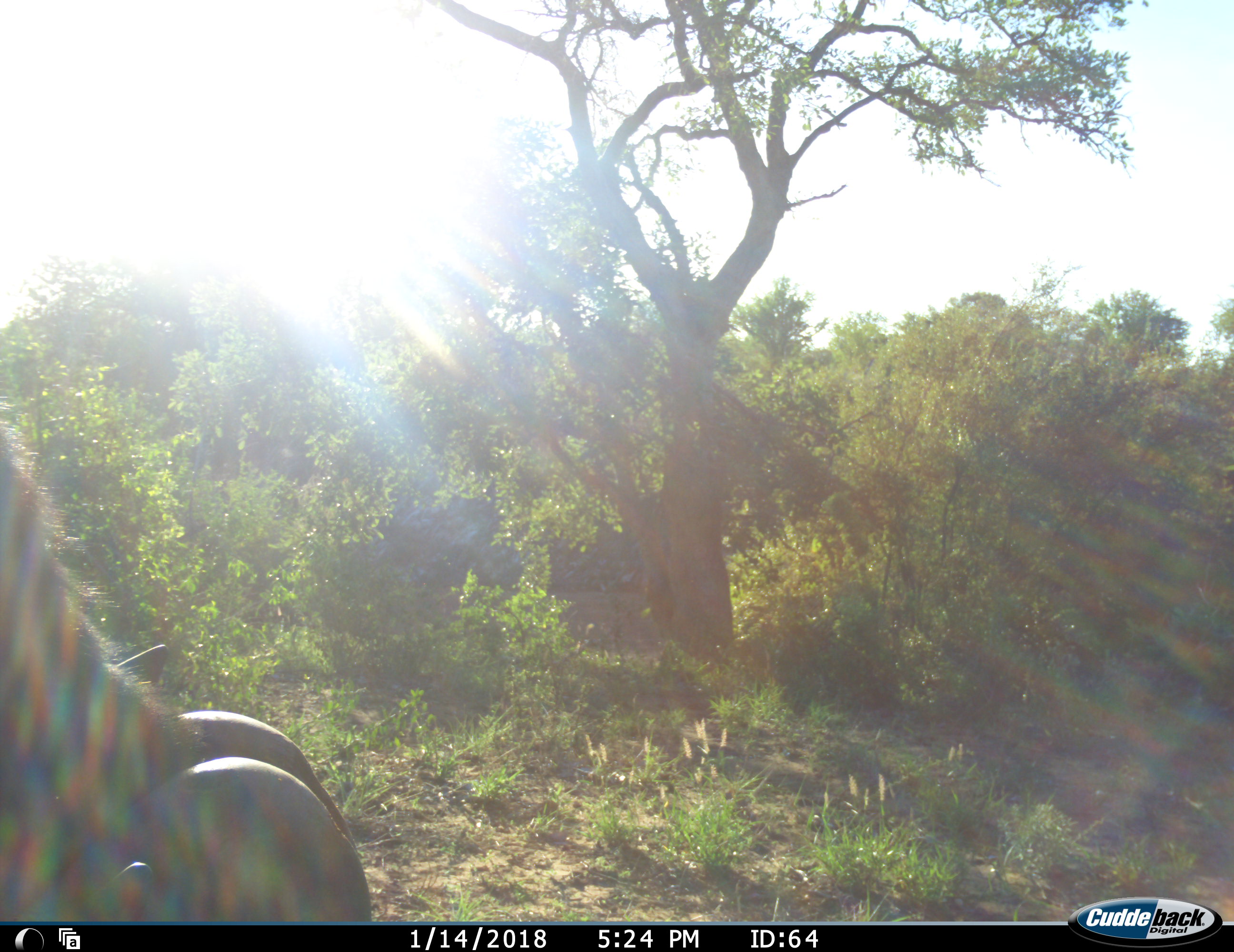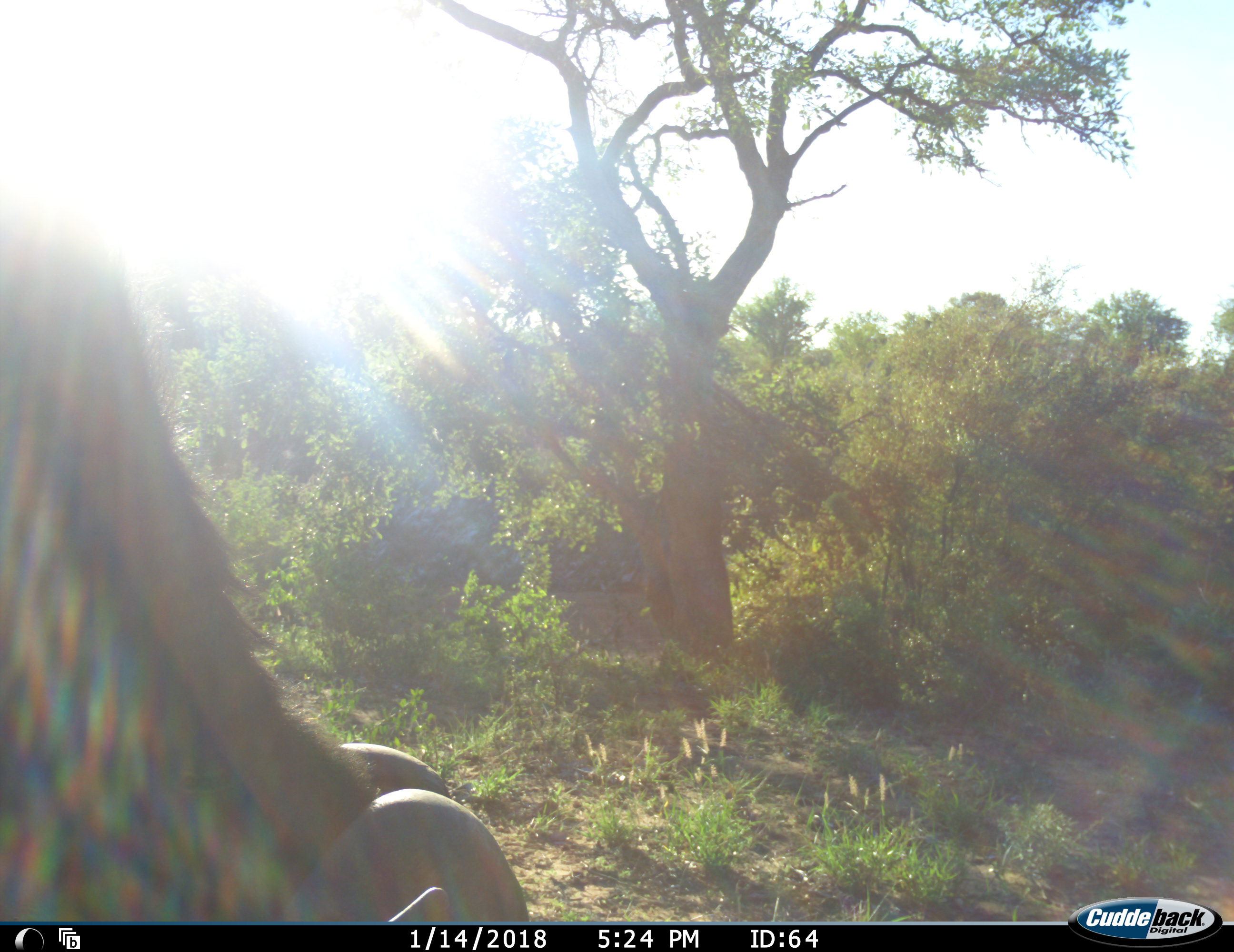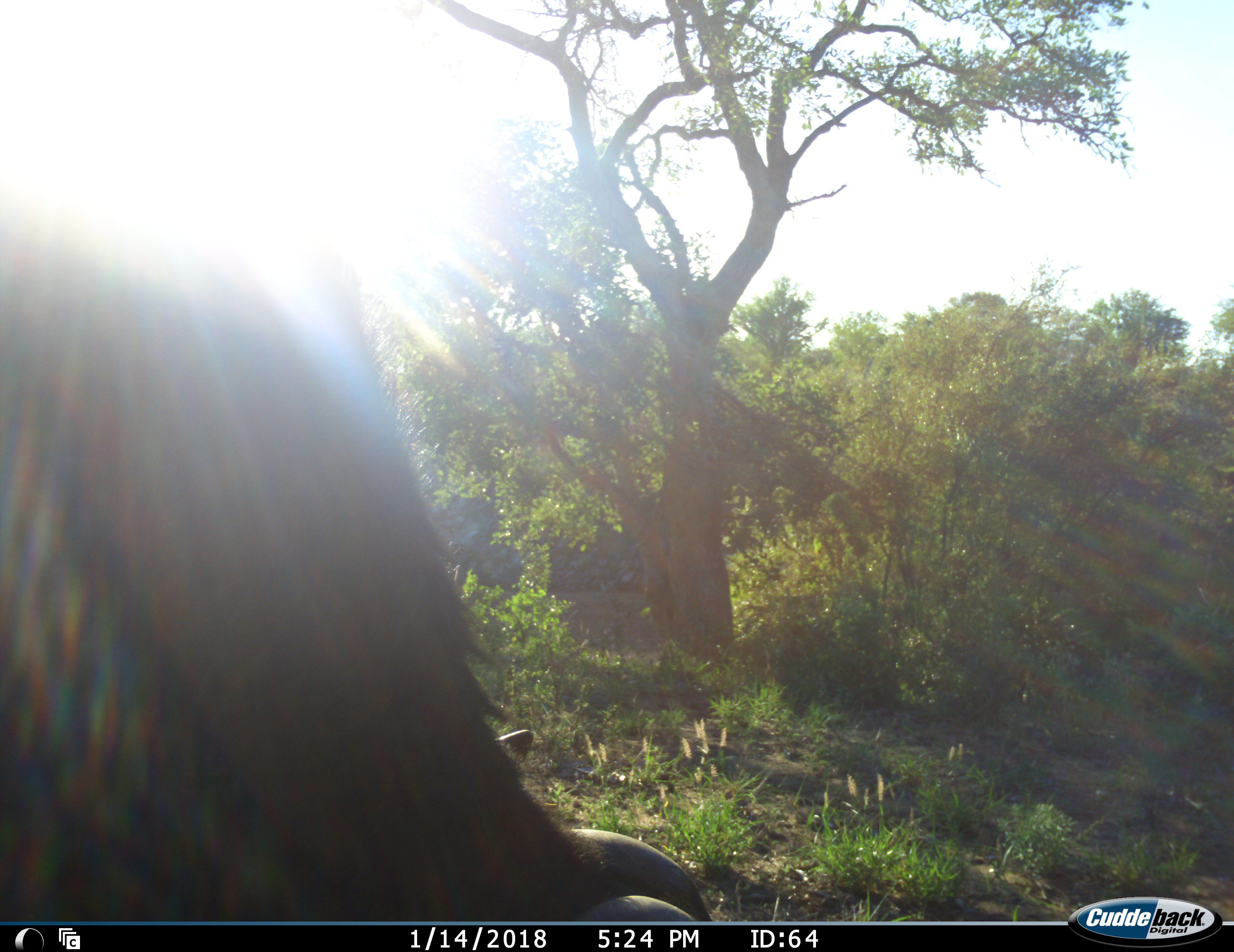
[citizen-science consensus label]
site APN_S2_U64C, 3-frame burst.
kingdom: Animalia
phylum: Chordata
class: Mammalia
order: Artiodactyla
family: Bovidae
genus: Syncerus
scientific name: Syncerus caffer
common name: african buffalo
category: buffalo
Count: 1.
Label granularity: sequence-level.